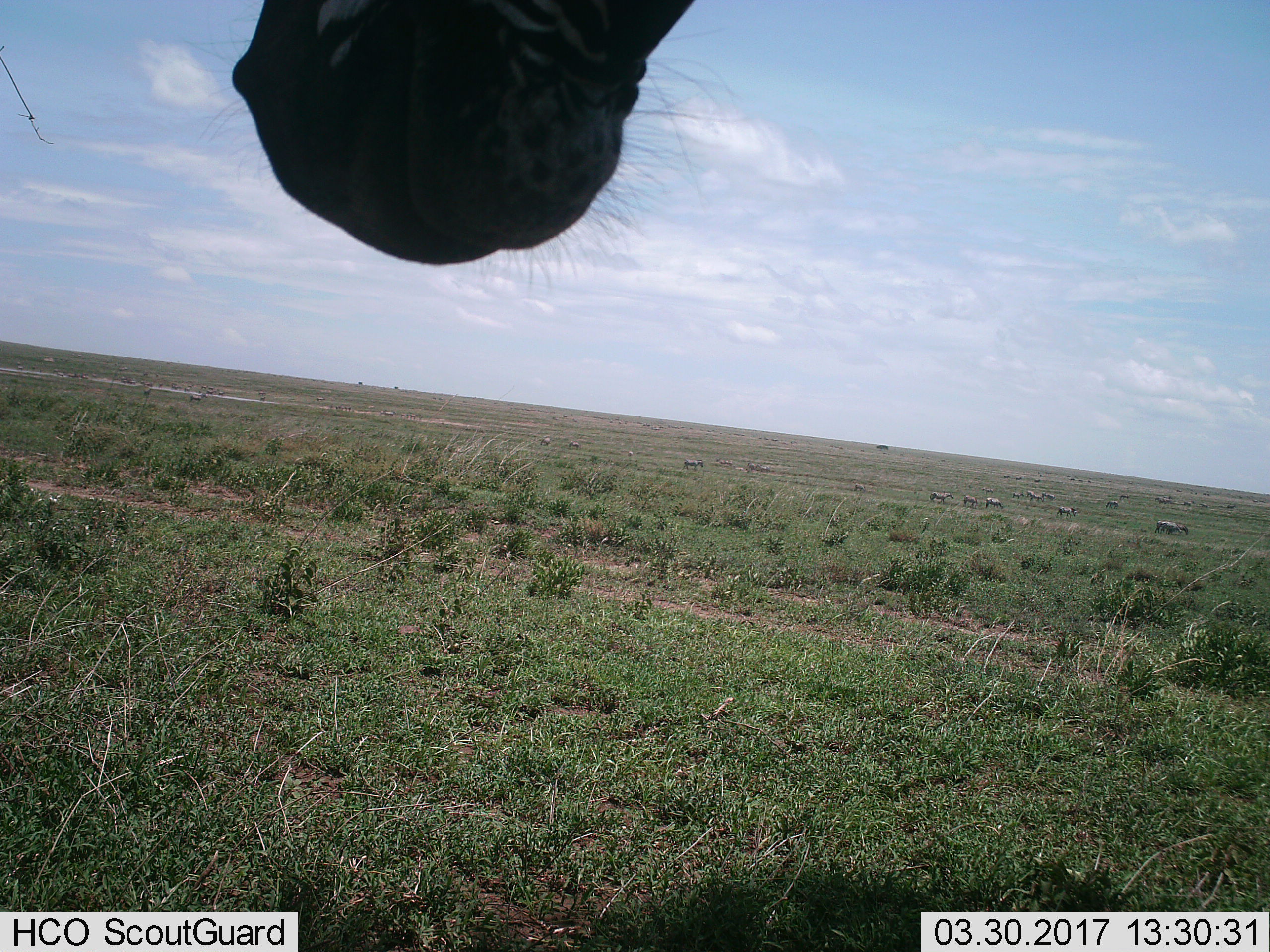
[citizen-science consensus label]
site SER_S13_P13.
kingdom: Animalia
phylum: Chordata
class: Mammalia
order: Perissodactyla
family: Equidae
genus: Equus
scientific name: Equus quagga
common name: plains zebra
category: zebraplains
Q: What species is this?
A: Zebraplains (plains zebra) (Equus quagga).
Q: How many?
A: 11-50.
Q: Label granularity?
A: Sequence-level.